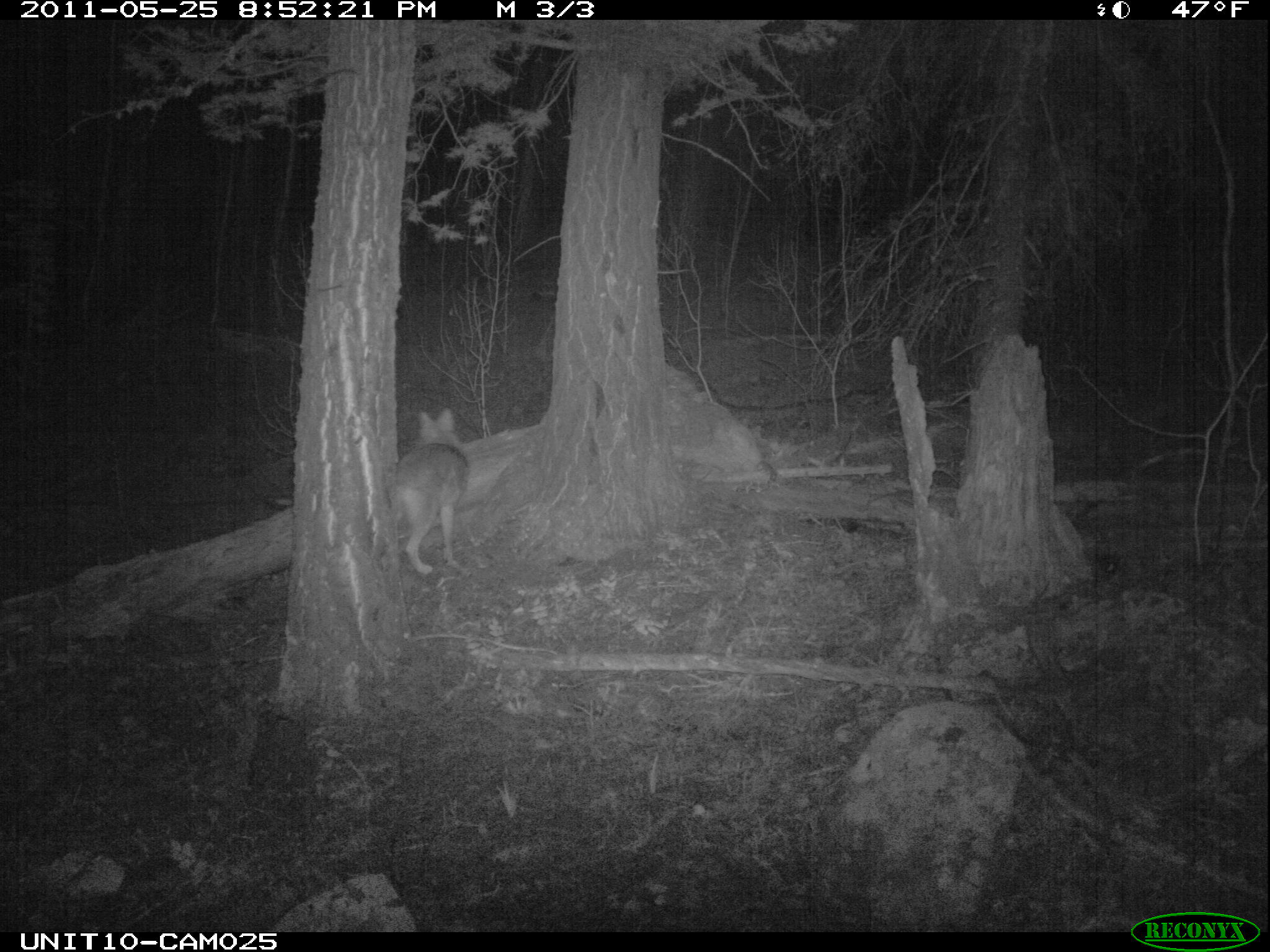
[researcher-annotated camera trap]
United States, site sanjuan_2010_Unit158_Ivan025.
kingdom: Animalia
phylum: Chordata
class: Mammalia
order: Carnivora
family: Canidae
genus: Canis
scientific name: Canis latrans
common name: coyote